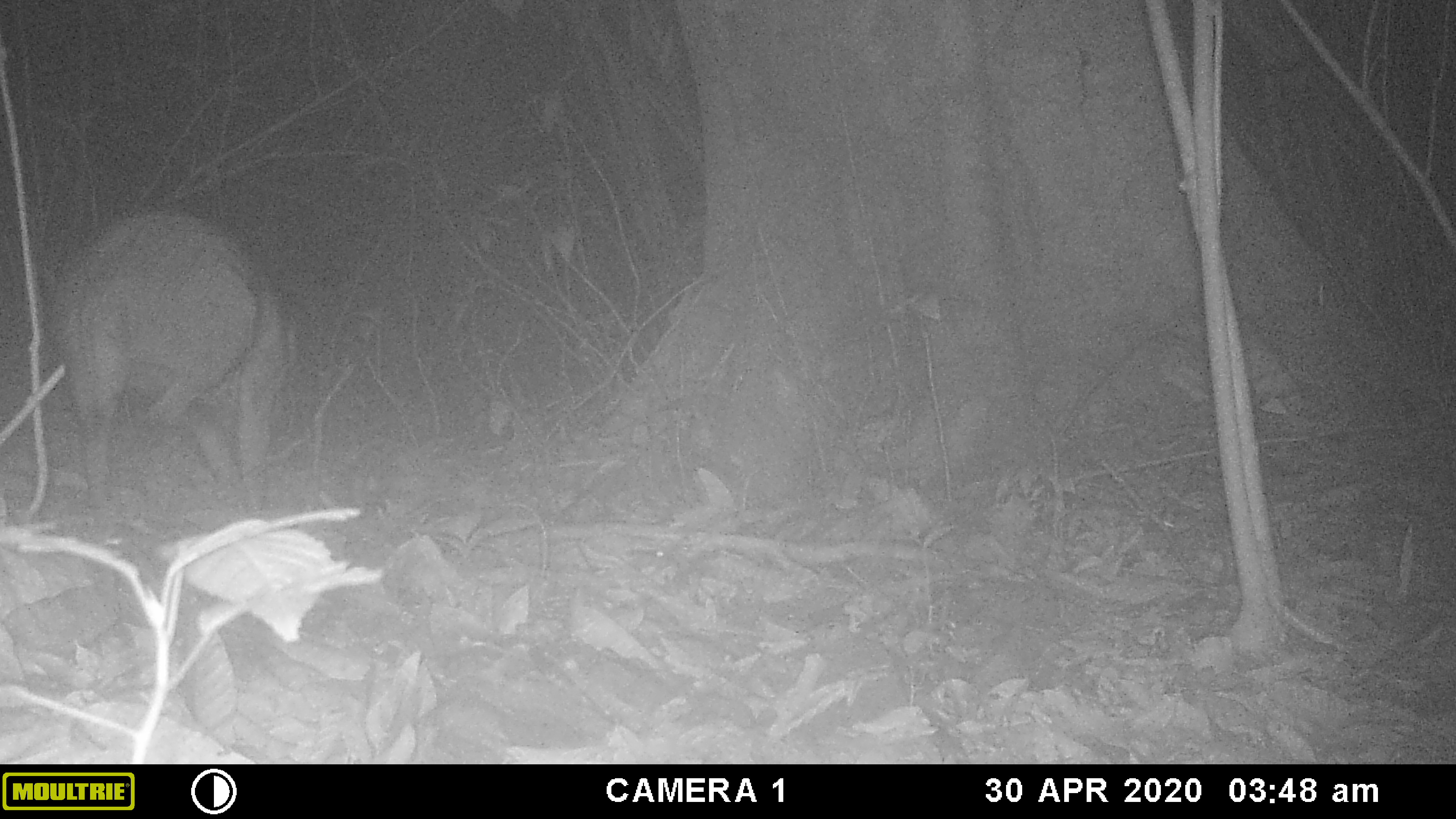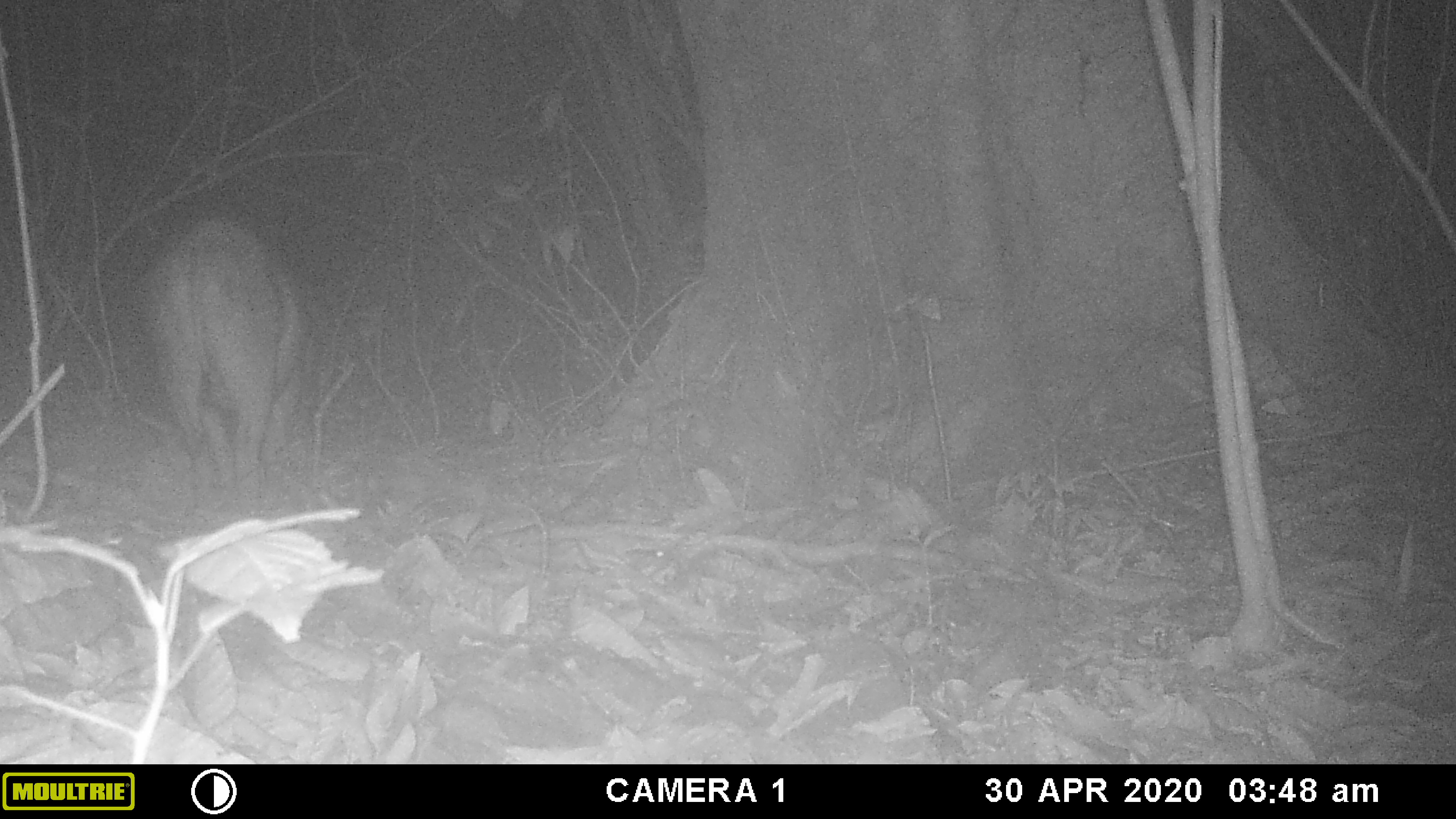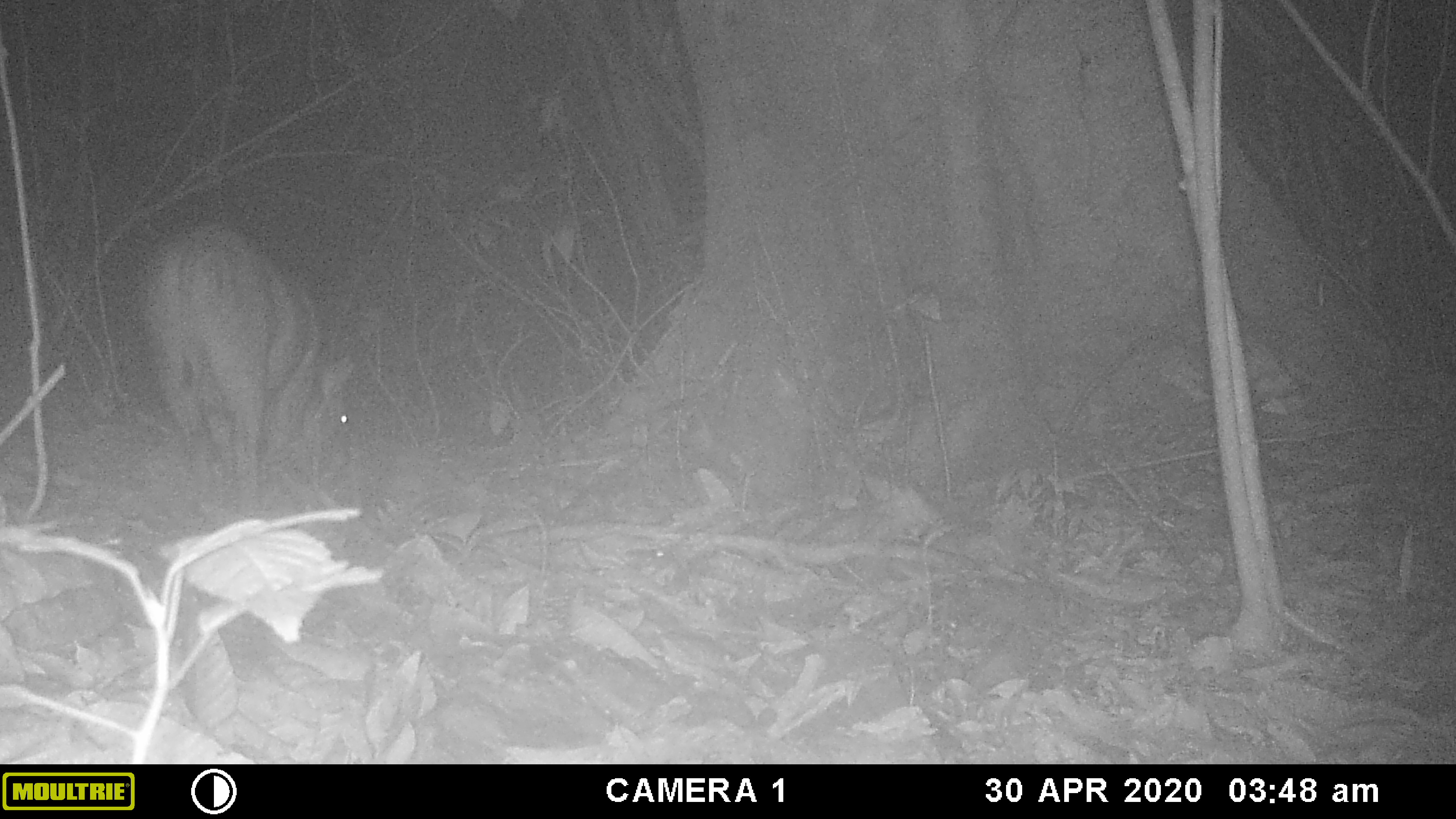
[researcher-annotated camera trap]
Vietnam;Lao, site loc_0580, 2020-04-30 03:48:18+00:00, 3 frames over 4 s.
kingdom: Animalia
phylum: Chordata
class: Mammalia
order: Artiodactyla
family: Suidae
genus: Sus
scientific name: Sus scrofa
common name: eurasian wild pig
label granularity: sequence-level